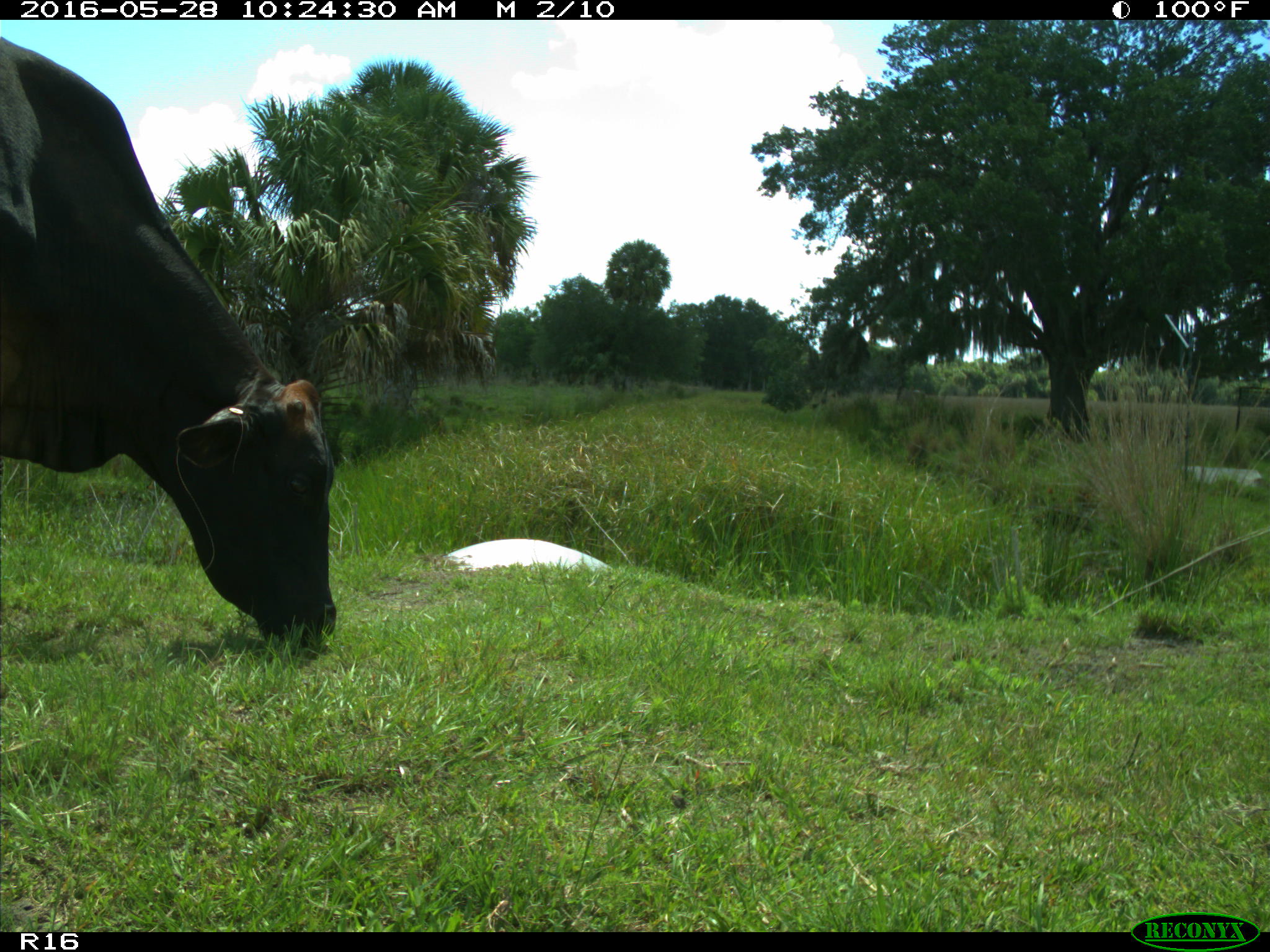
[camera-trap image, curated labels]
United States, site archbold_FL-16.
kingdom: Animalia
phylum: Chordata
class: Mammalia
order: Artiodactyla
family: Bovidae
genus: Bos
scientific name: Bos taurus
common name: domestic cow